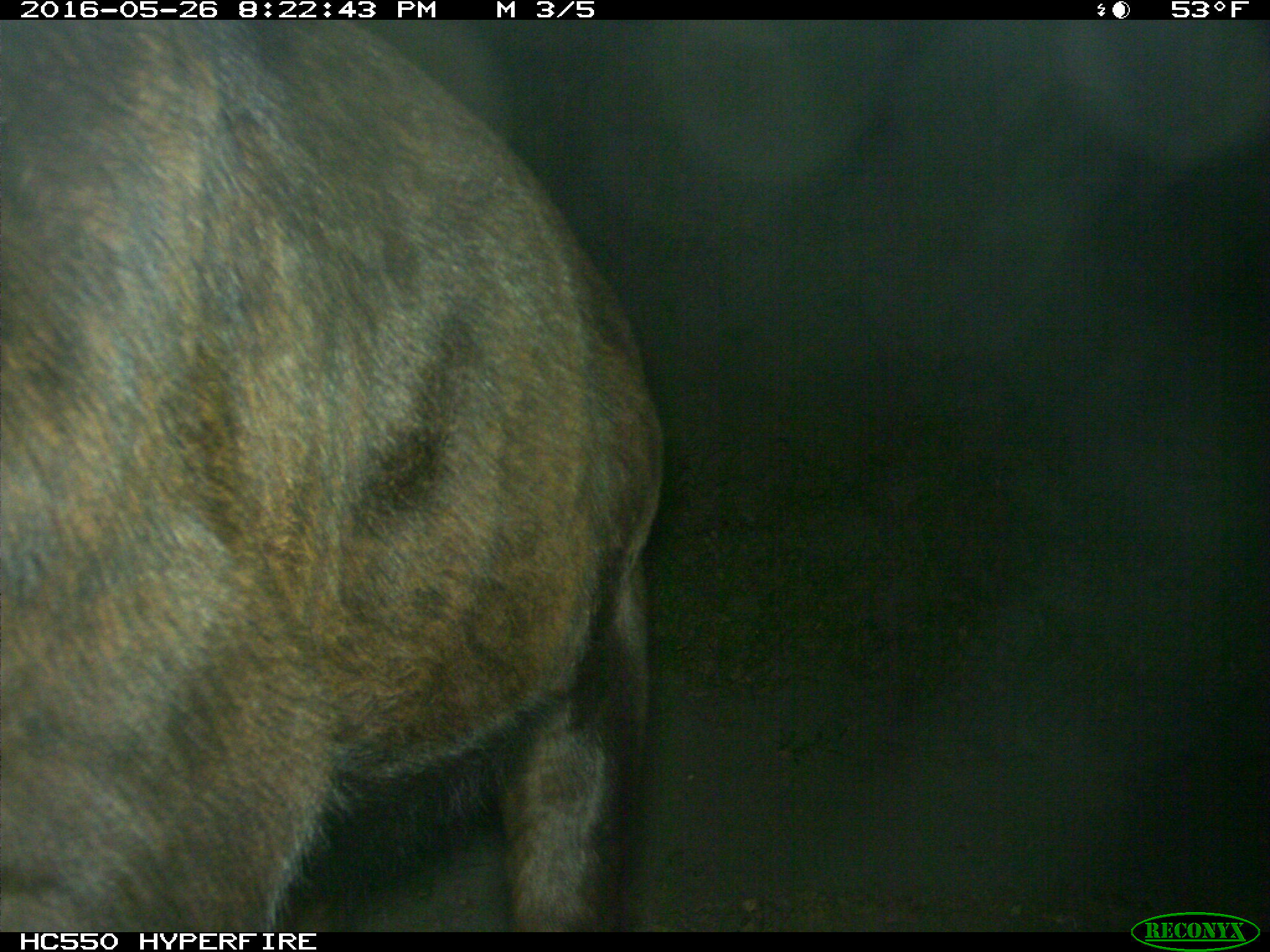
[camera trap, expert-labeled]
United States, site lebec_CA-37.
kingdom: Animalia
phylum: Chordata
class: Mammalia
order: Artiodactyla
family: Bovidae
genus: Bos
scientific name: Bos taurus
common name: domestic cow